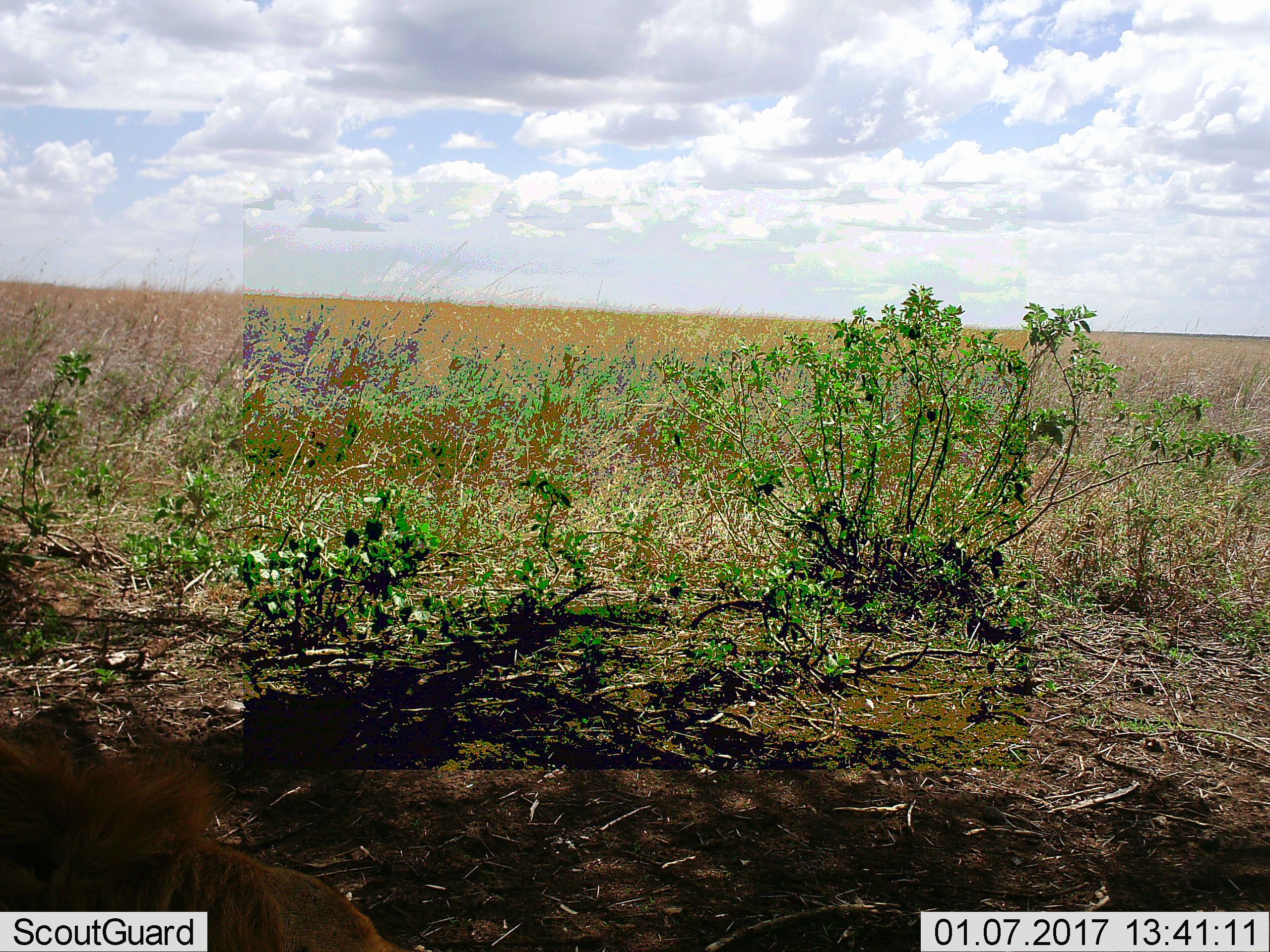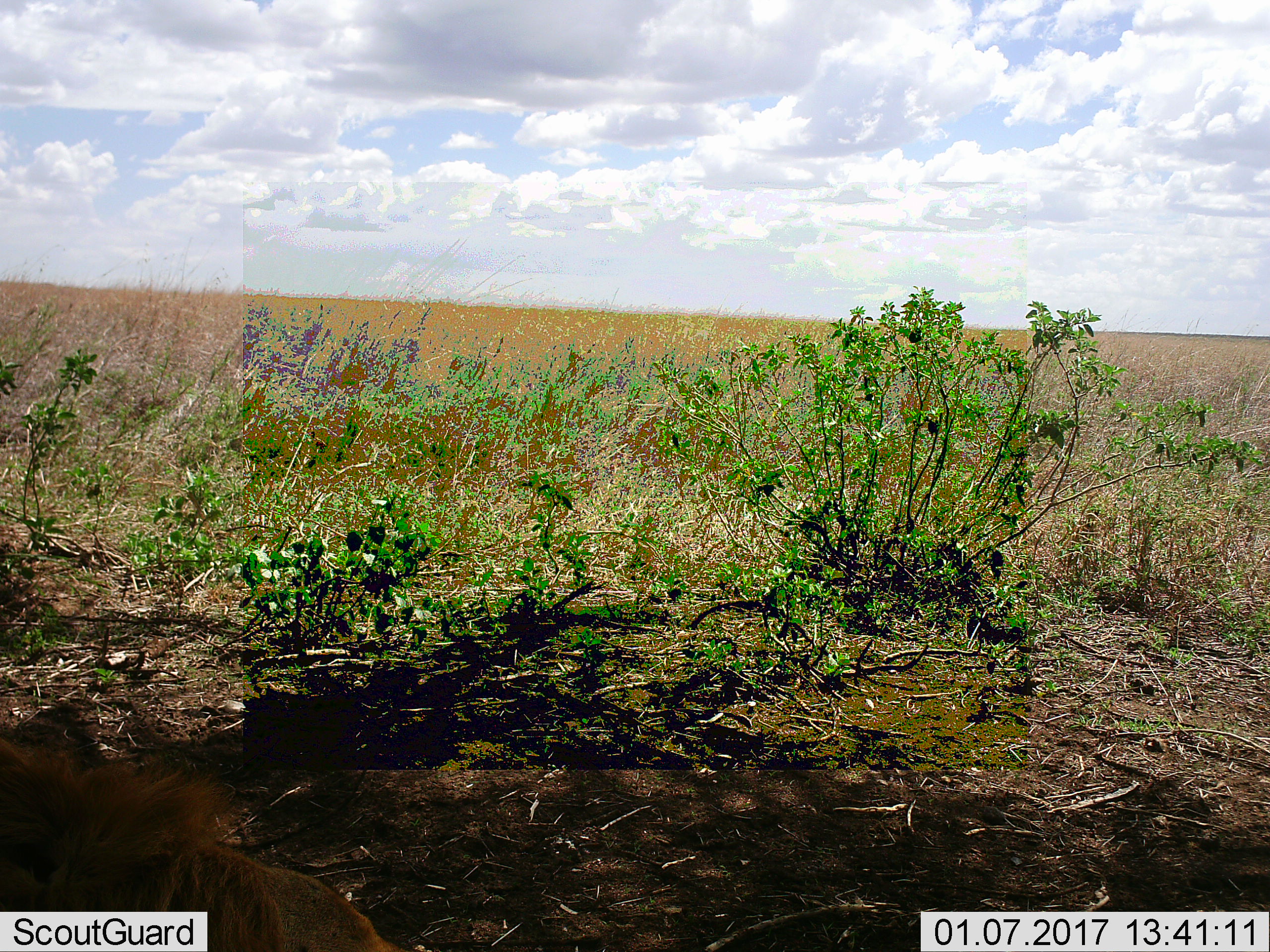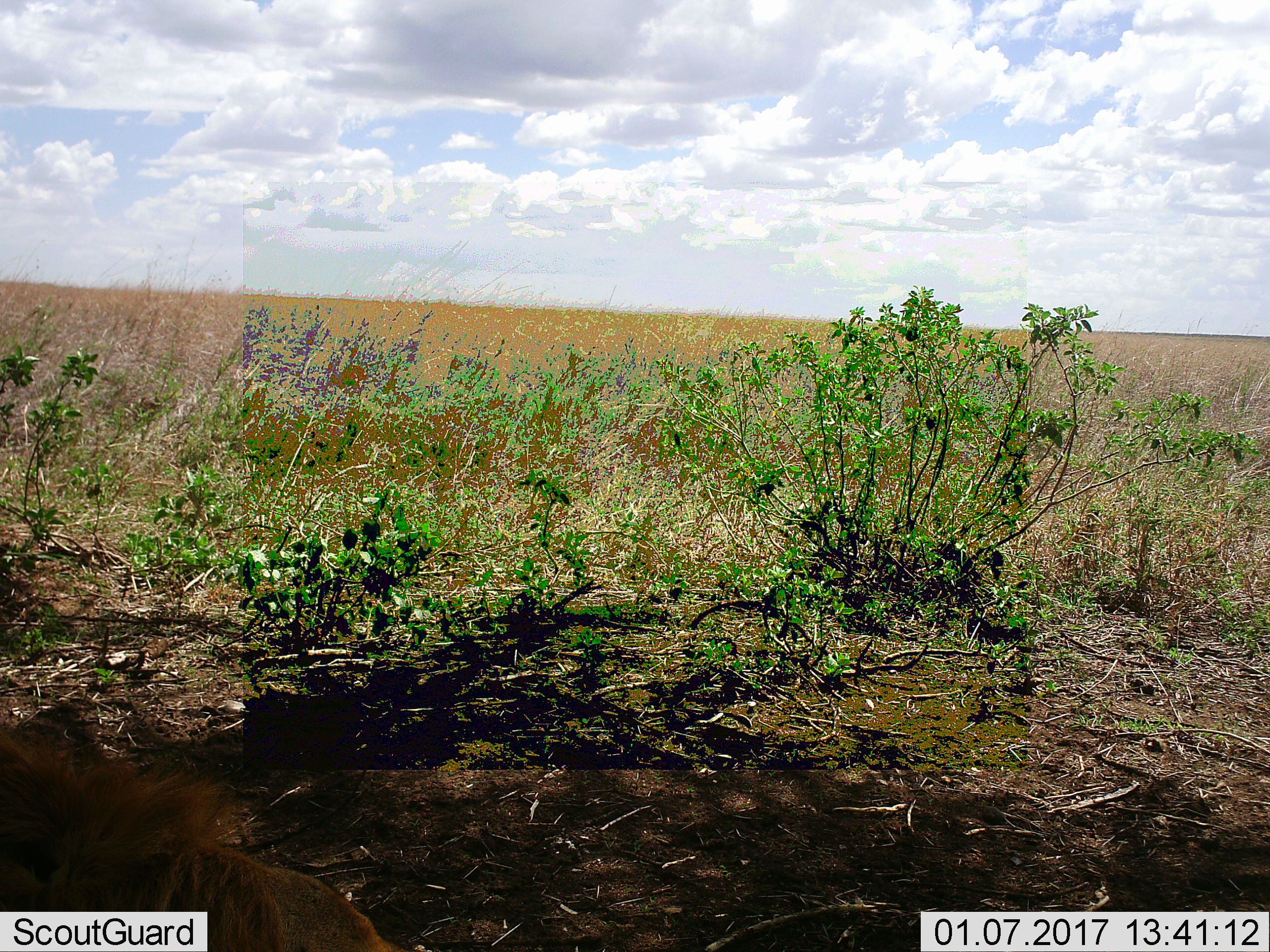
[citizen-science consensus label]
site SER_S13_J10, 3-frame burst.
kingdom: Animalia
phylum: Chordata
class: Mammalia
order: Carnivora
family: Felidae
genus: Panthera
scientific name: Panthera leo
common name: lion male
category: lionmale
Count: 1.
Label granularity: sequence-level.